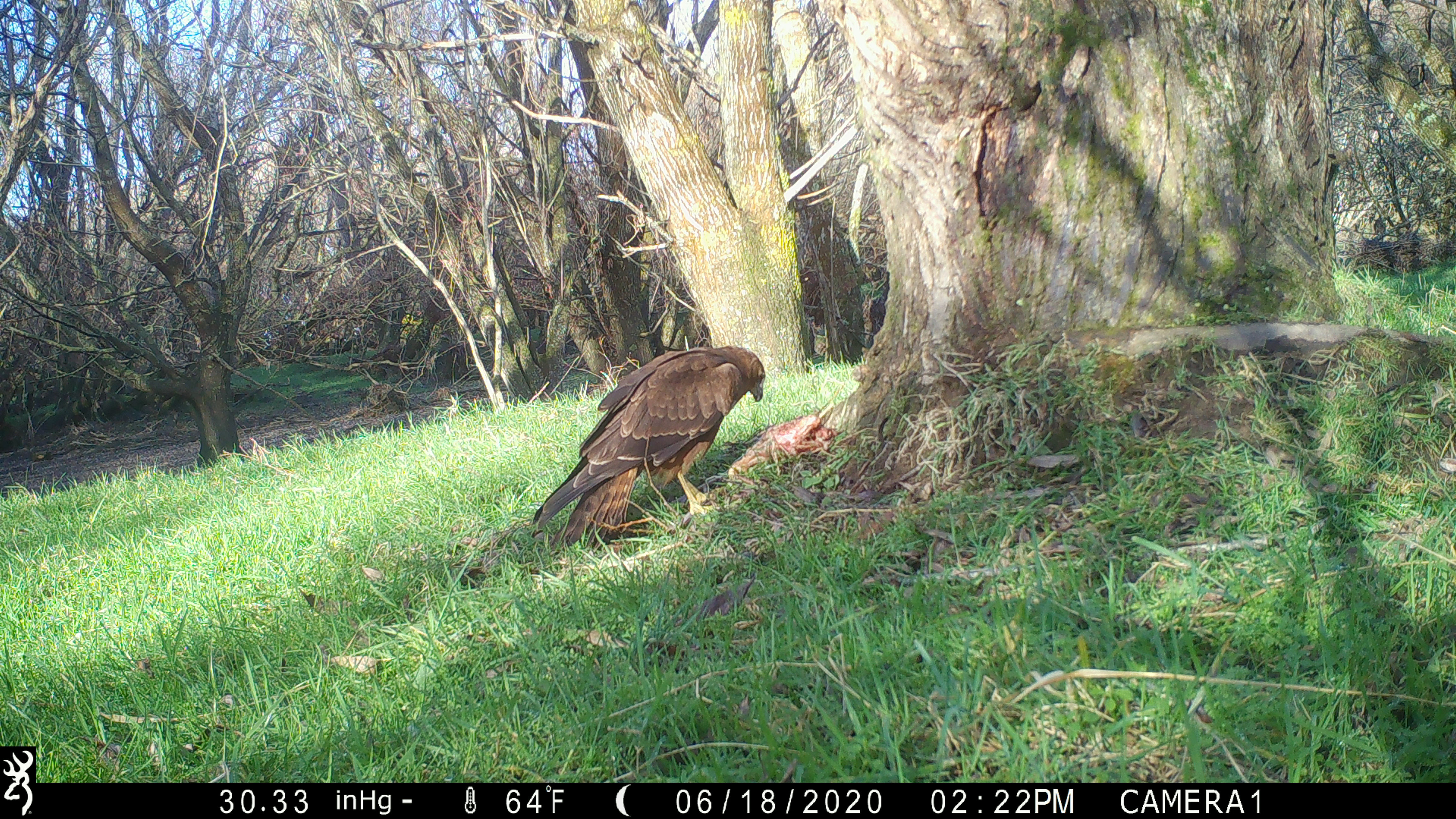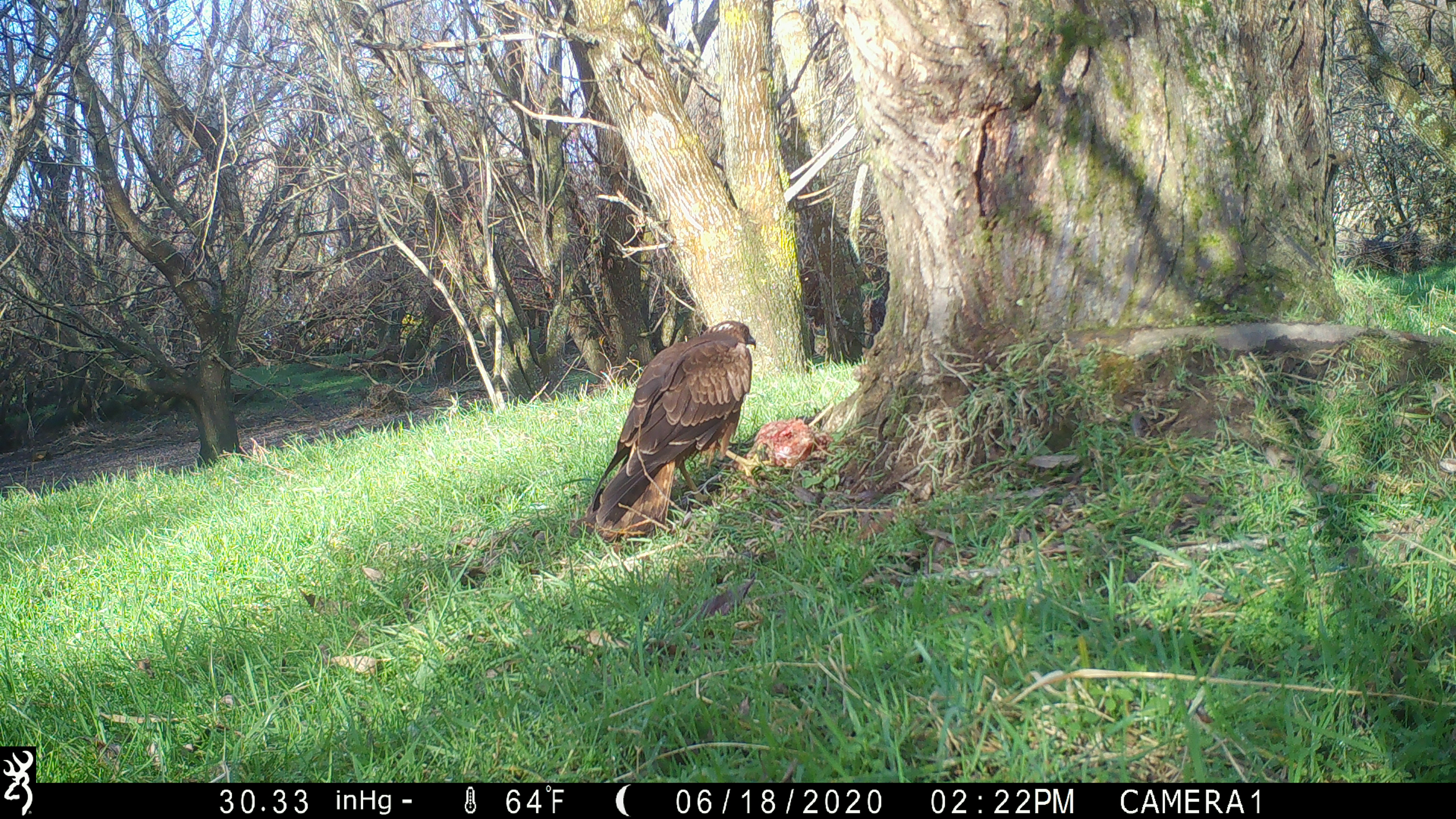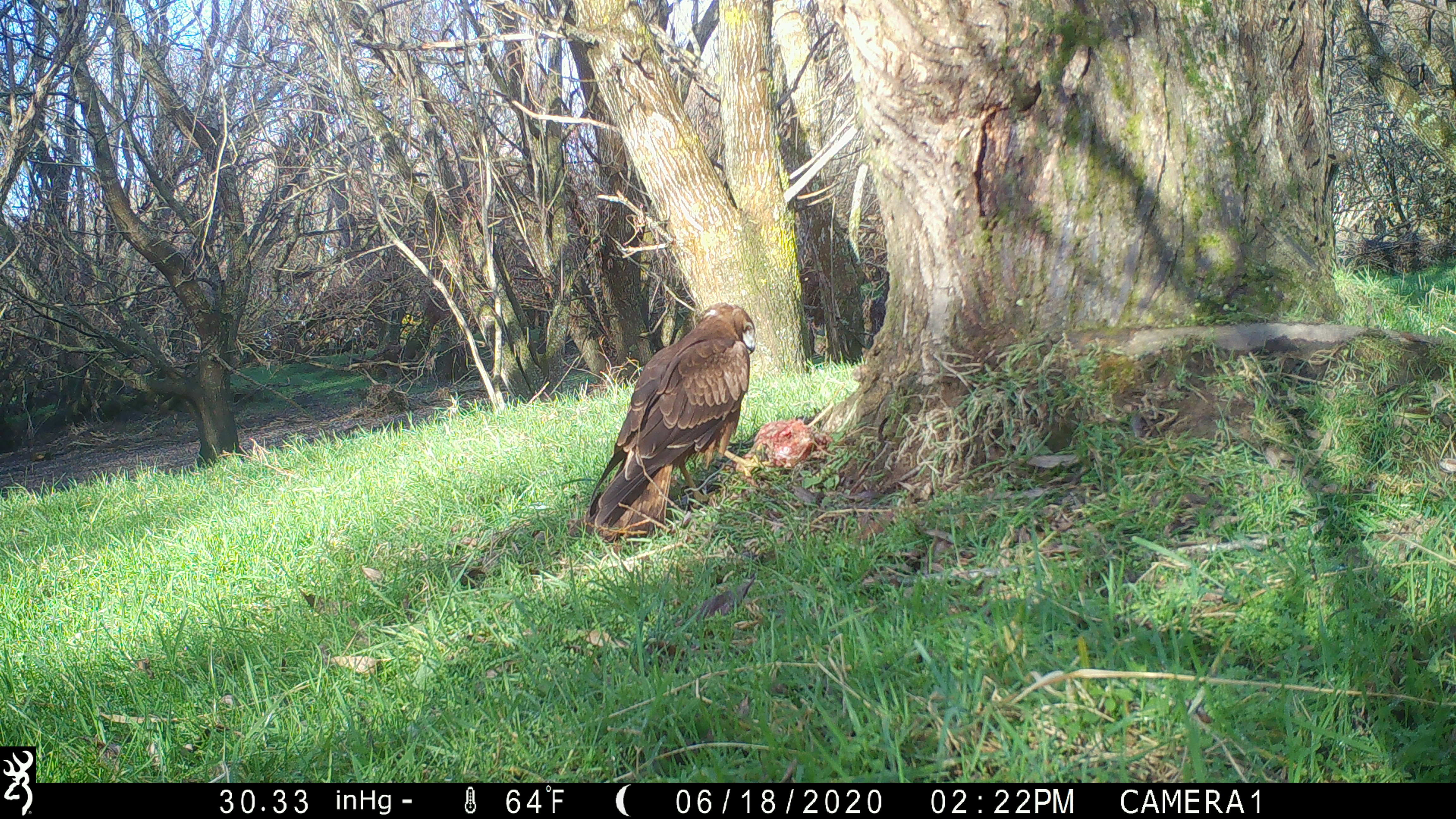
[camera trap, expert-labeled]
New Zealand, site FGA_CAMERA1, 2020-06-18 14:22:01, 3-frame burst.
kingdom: Animalia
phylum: Chordata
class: Aves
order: Accipitriformes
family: Accipitridae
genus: Circus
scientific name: Circus approximans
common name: swamp harrier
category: harrier